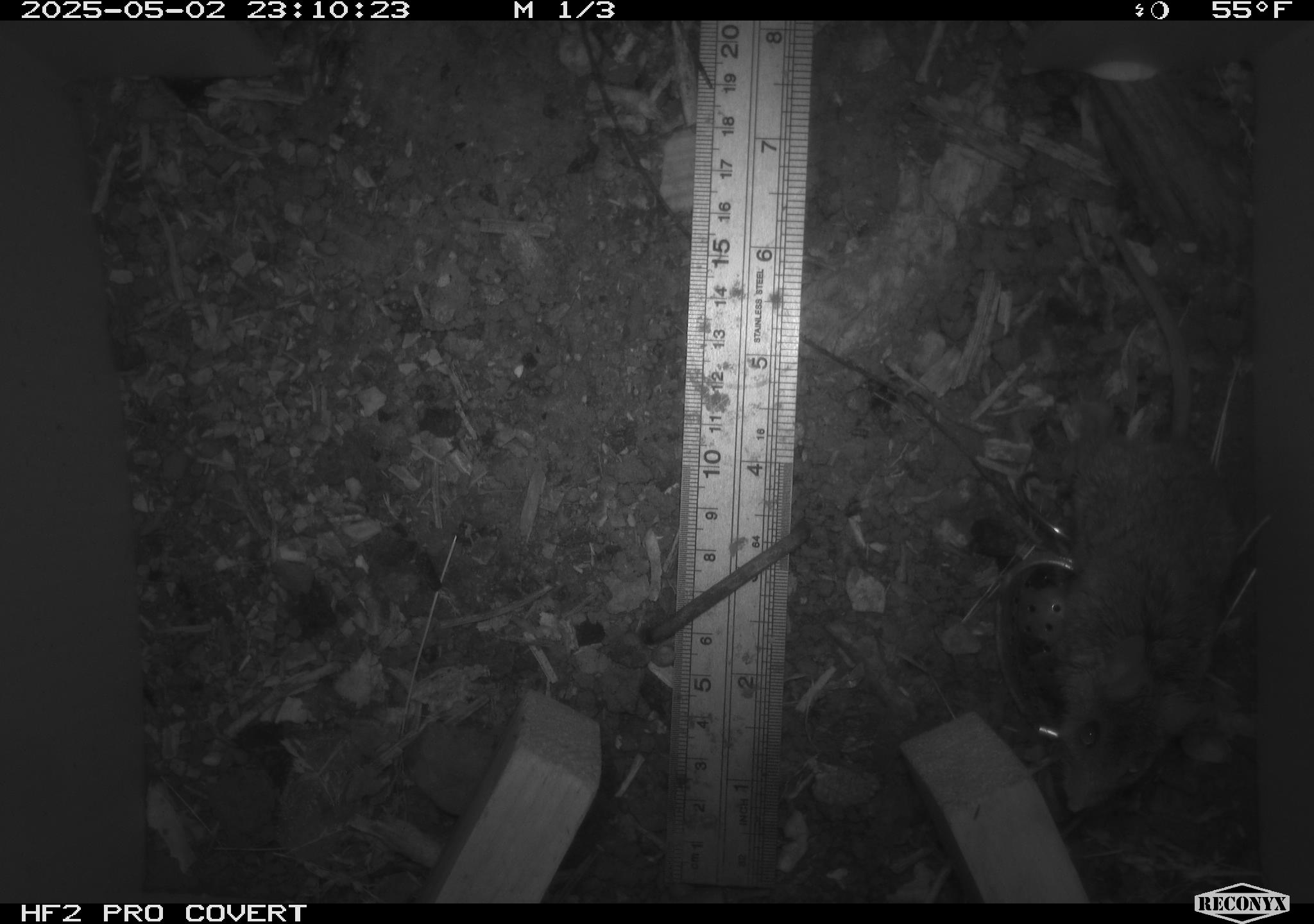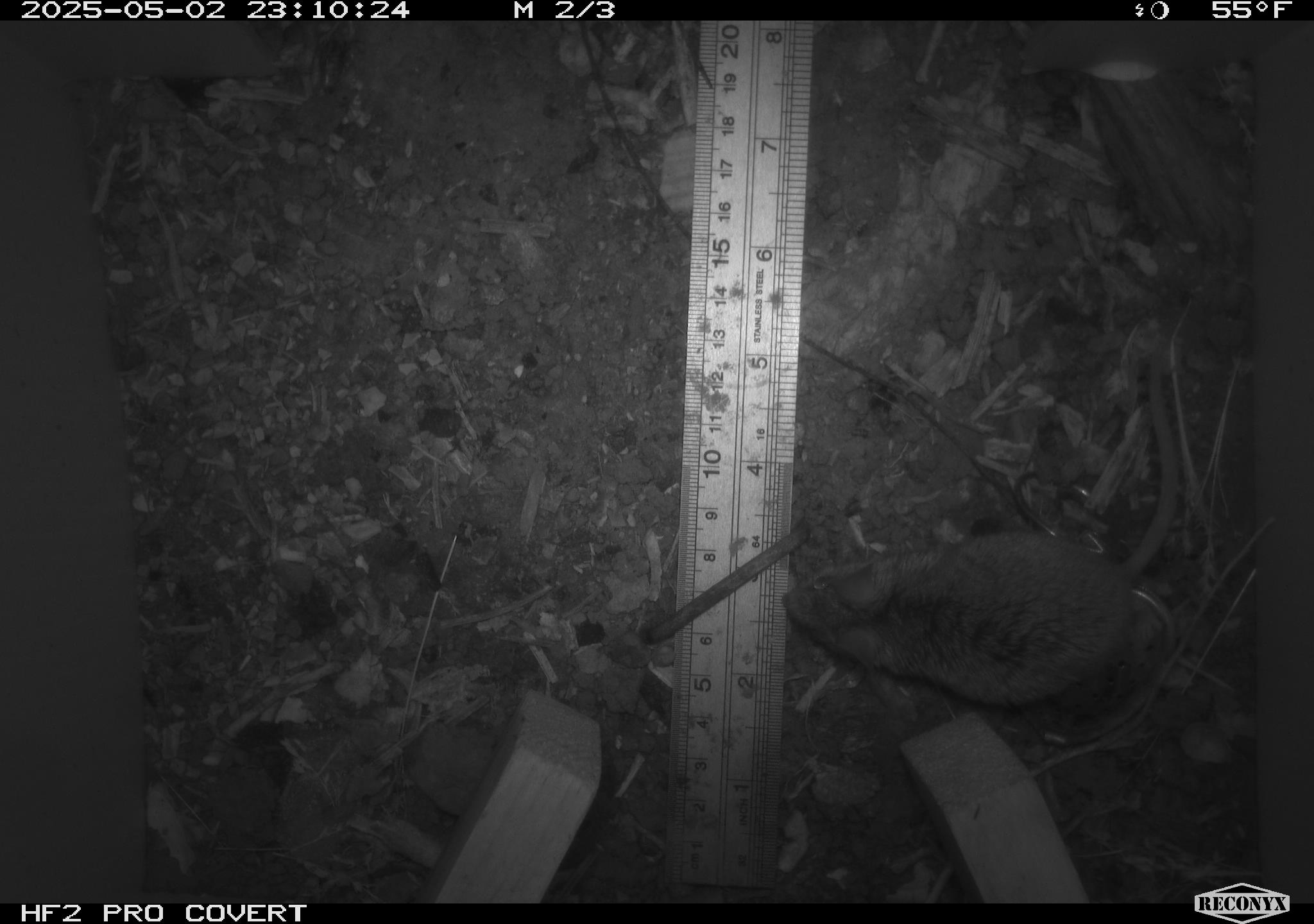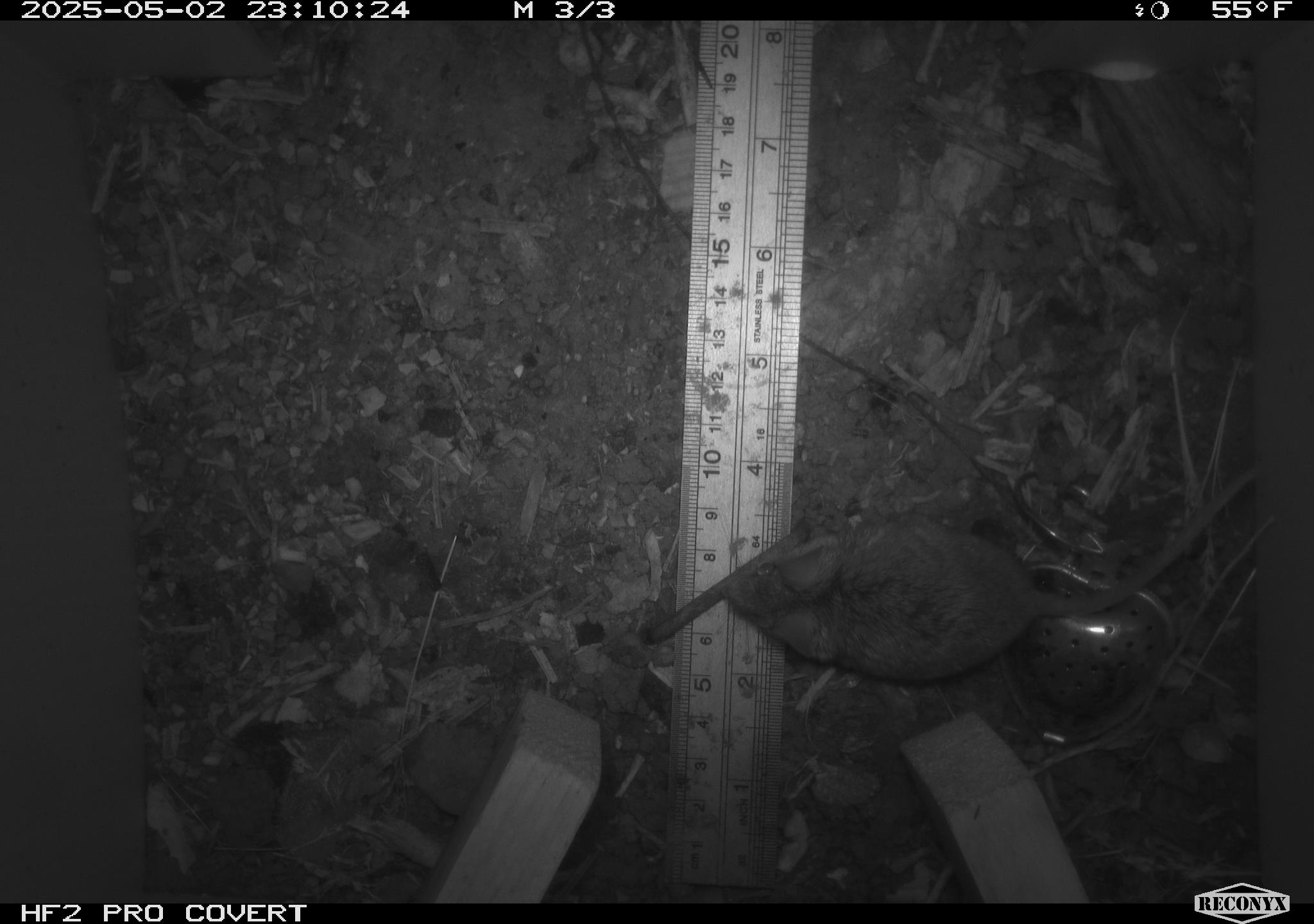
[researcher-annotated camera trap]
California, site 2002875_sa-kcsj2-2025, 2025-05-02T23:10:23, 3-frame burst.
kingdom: Animalia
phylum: Chordata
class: Mammalia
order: Rodentia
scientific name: Rodentia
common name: rodent